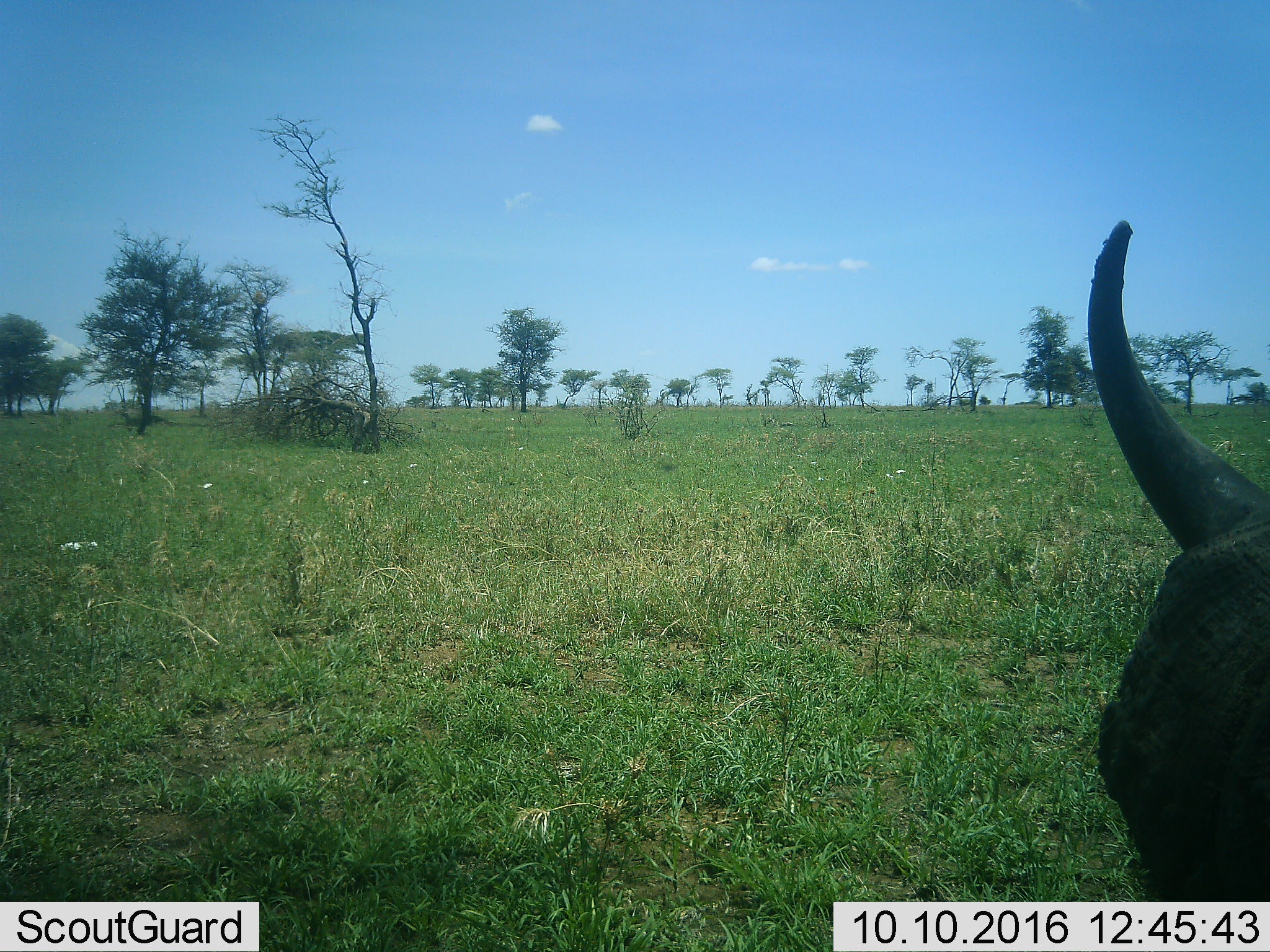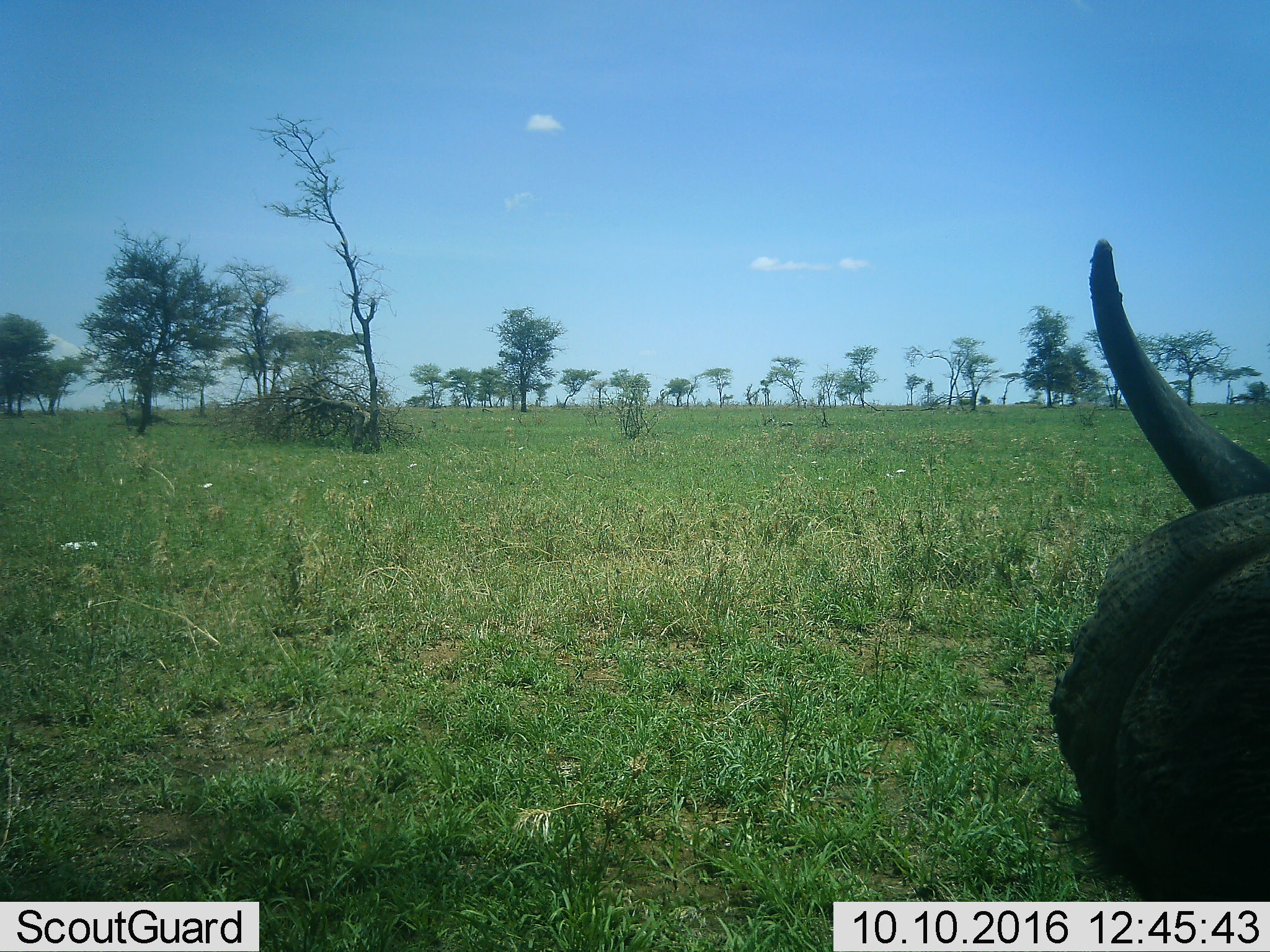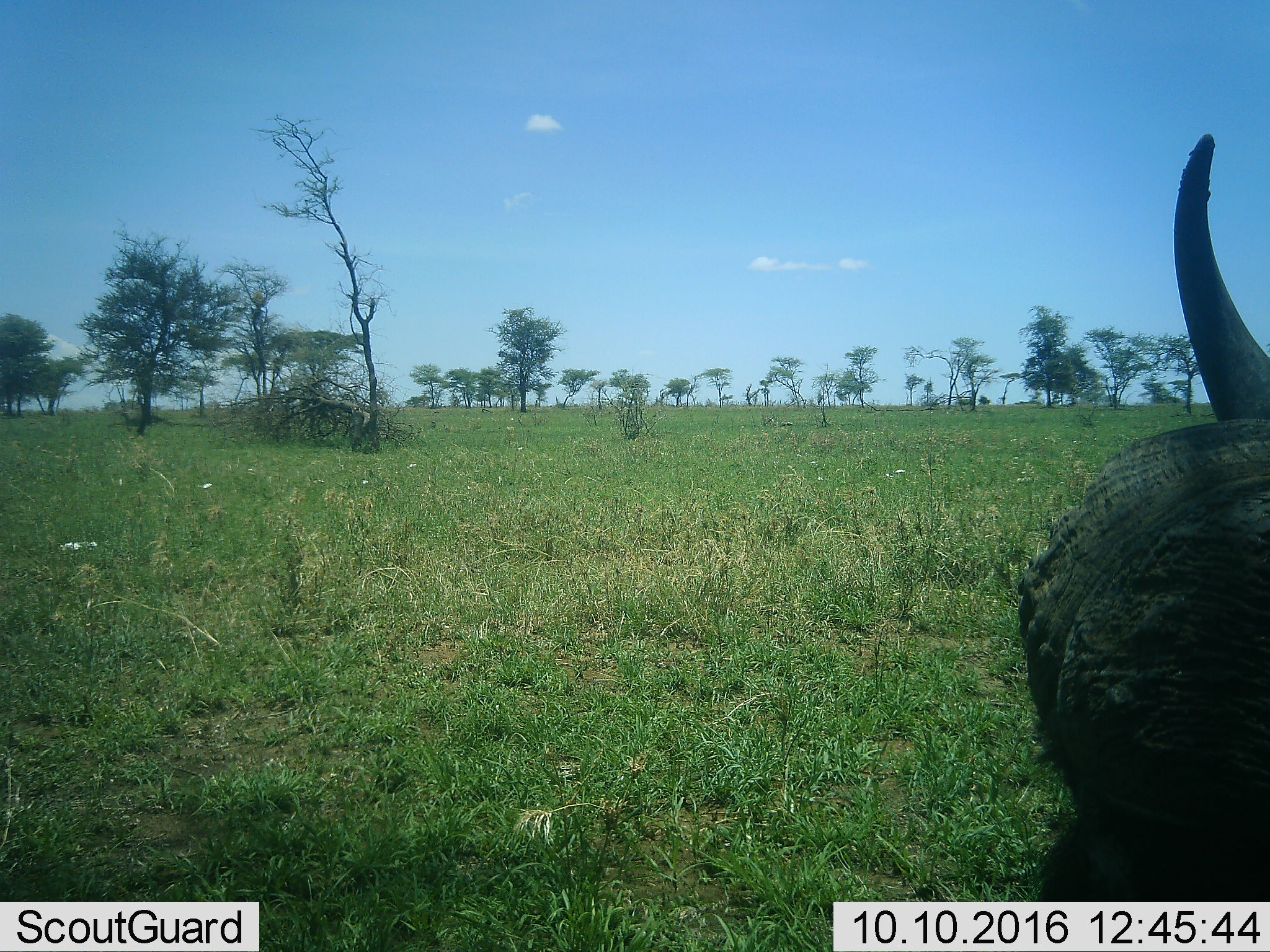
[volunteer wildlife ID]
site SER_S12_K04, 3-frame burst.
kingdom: Animalia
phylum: Chordata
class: Mammalia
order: Artiodactyla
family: Bovidae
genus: Syncerus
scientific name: Syncerus caffer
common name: african buffalo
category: buffalo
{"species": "buffalo (african buffalo) (Syncerus caffer)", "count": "1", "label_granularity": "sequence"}